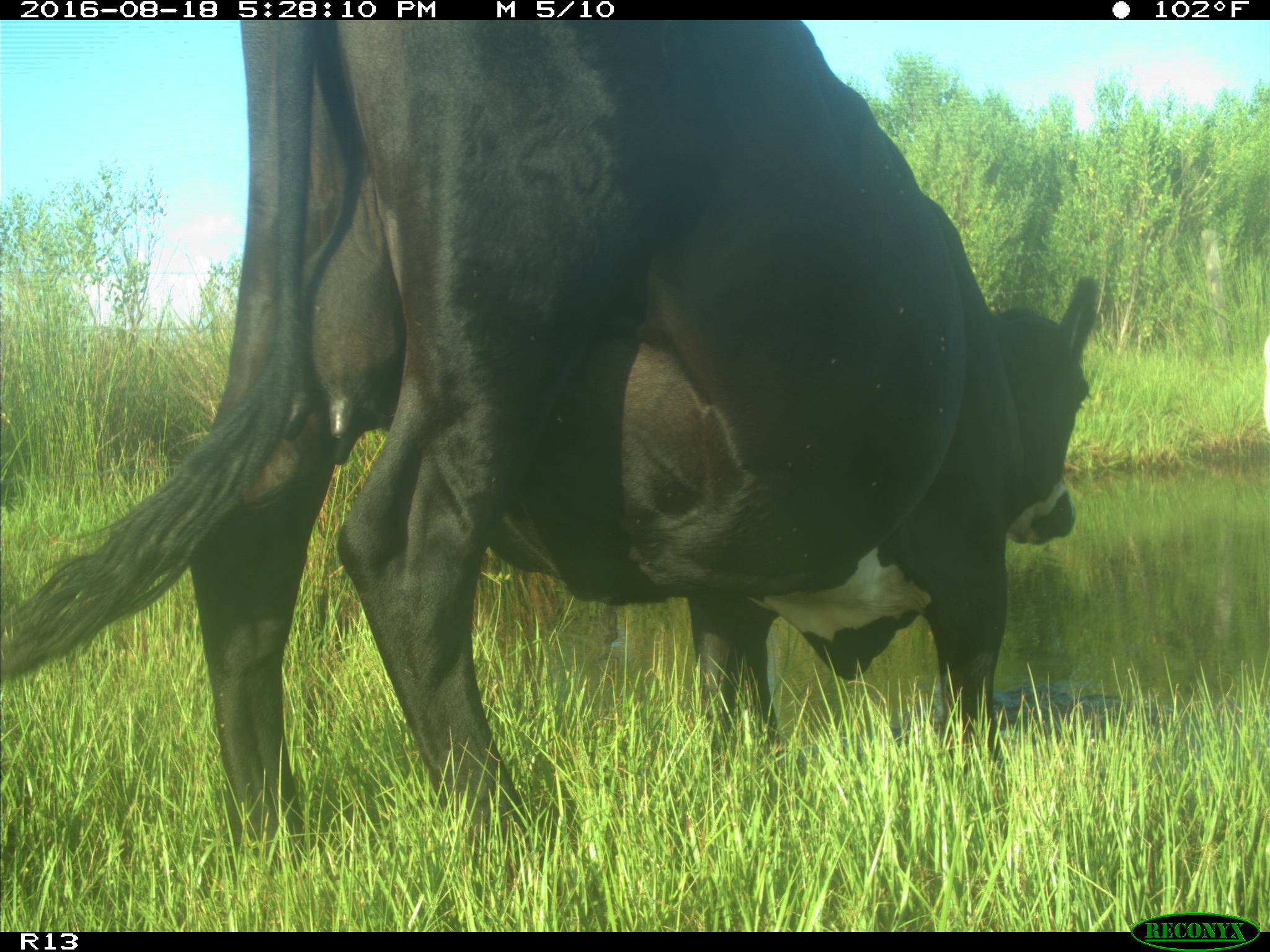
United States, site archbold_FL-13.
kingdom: Animalia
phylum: Chordata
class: Mammalia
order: Artiodactyla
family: Bovidae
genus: Bos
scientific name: Bos taurus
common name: domestic cow